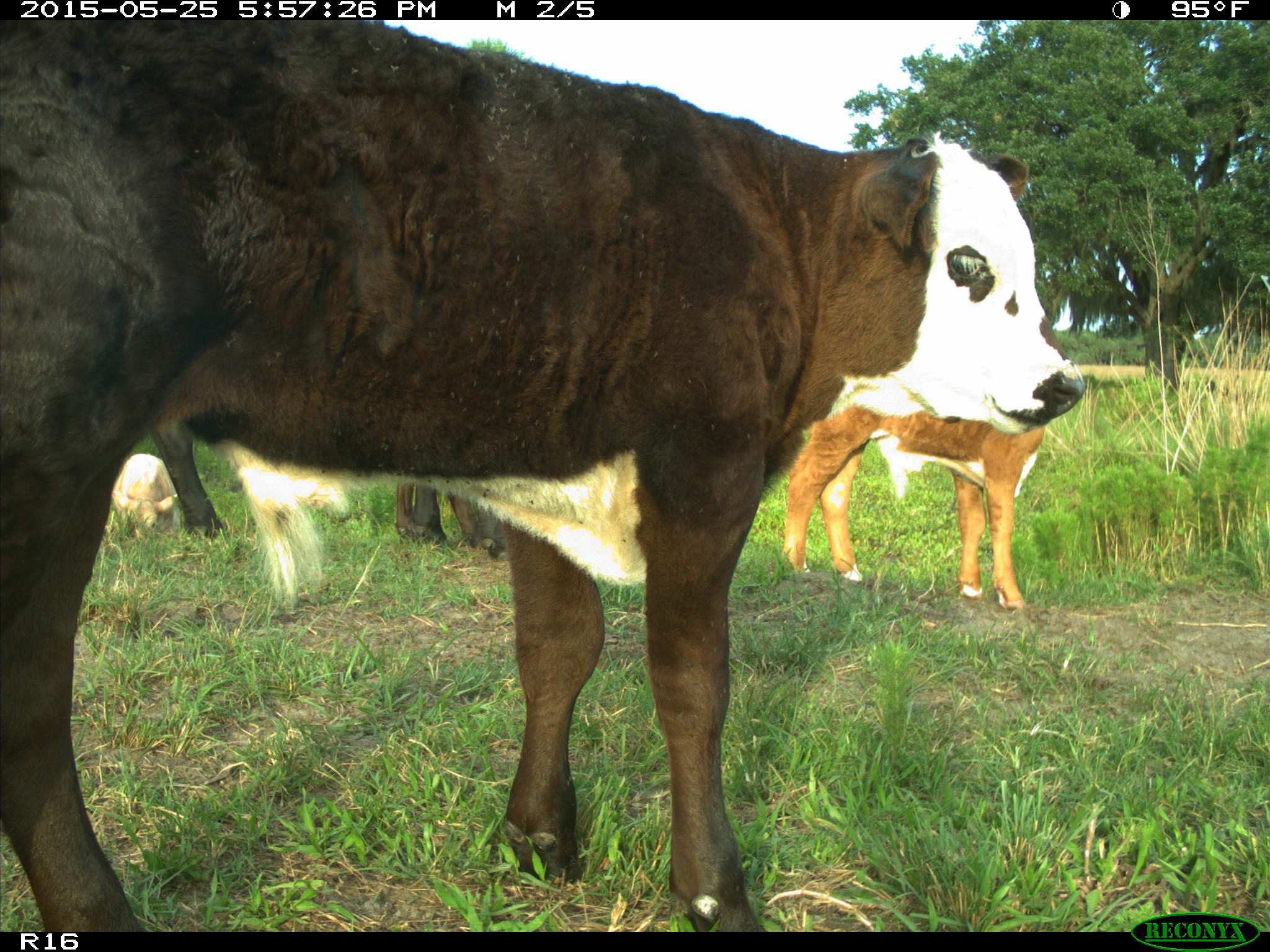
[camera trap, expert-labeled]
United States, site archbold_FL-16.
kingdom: Animalia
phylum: Chordata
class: Mammalia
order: Artiodactyla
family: Bovidae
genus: Bos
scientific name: Bos taurus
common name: domestic cow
Bos taurus (domestic cow).